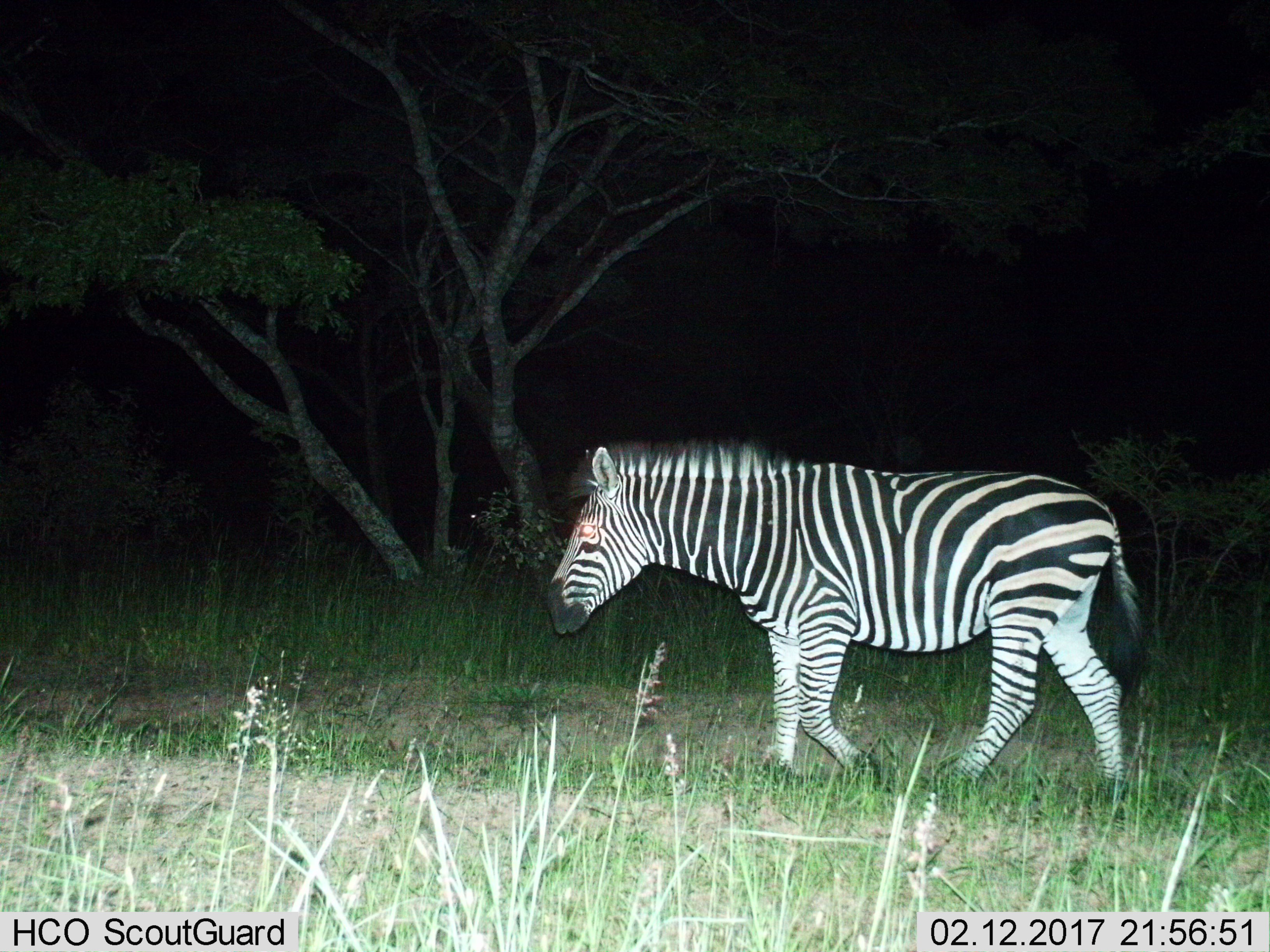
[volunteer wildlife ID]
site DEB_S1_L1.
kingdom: Animalia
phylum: Chordata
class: Mammalia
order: Perissodactyla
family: Equidae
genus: Equus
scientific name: Equus quagga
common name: plains zebra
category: zebraplains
Zebraplains (plains zebra) (Equus quagga), count 1. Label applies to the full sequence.